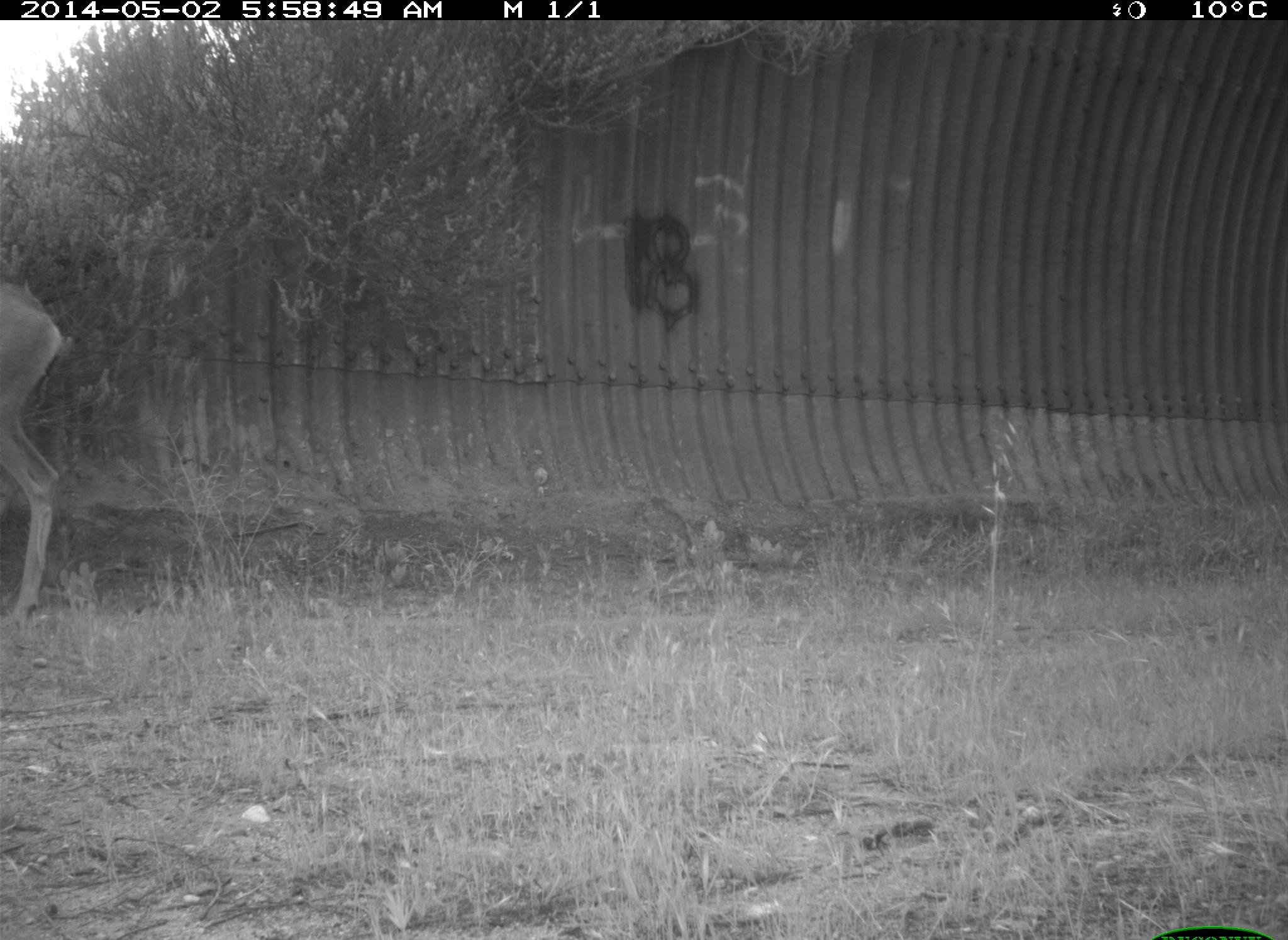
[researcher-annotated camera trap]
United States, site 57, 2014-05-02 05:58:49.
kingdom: Animalia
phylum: Chordata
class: Mammalia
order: Artiodactyla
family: Cervidae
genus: Odocoileus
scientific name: Odocoileus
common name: deer